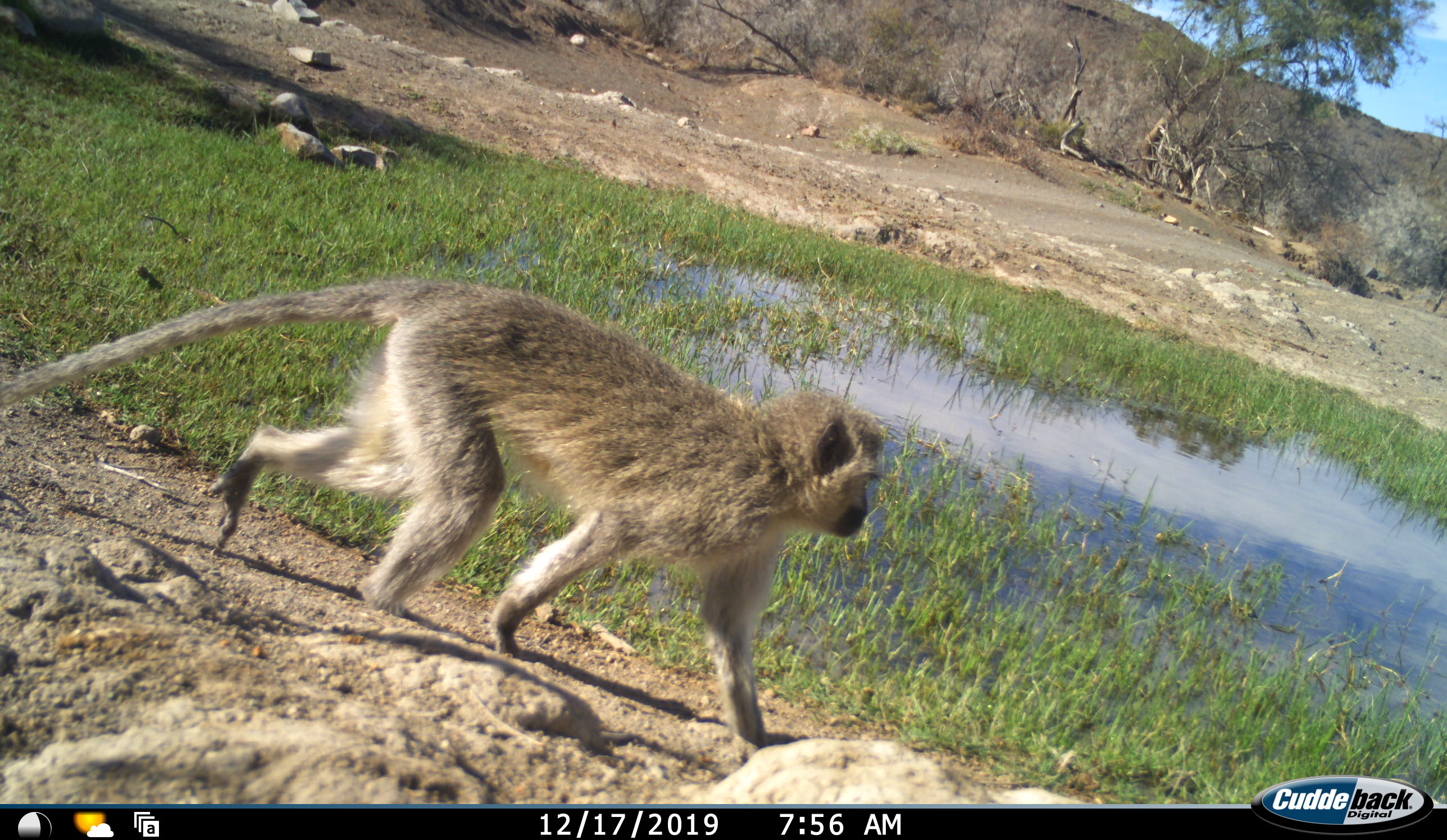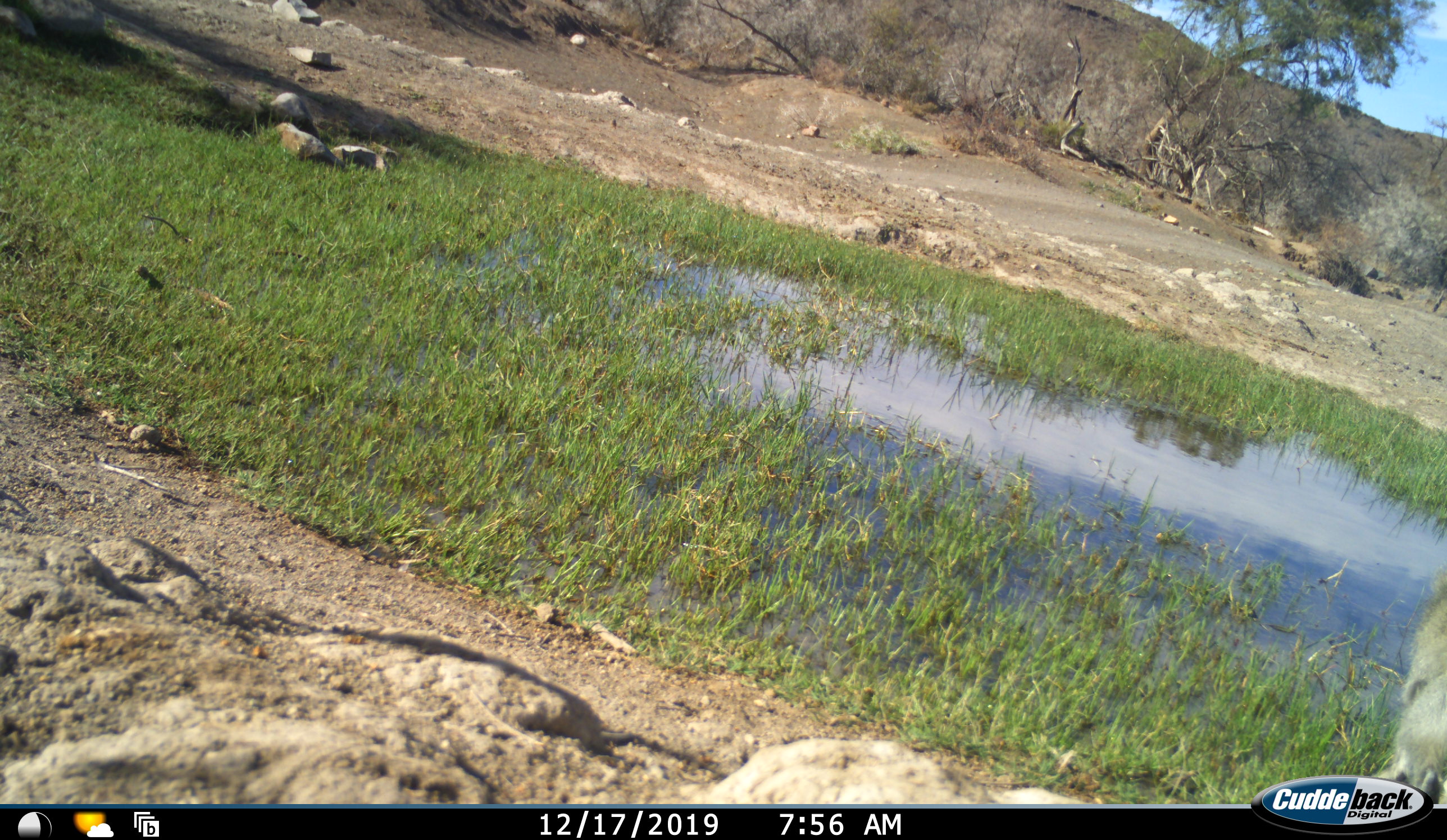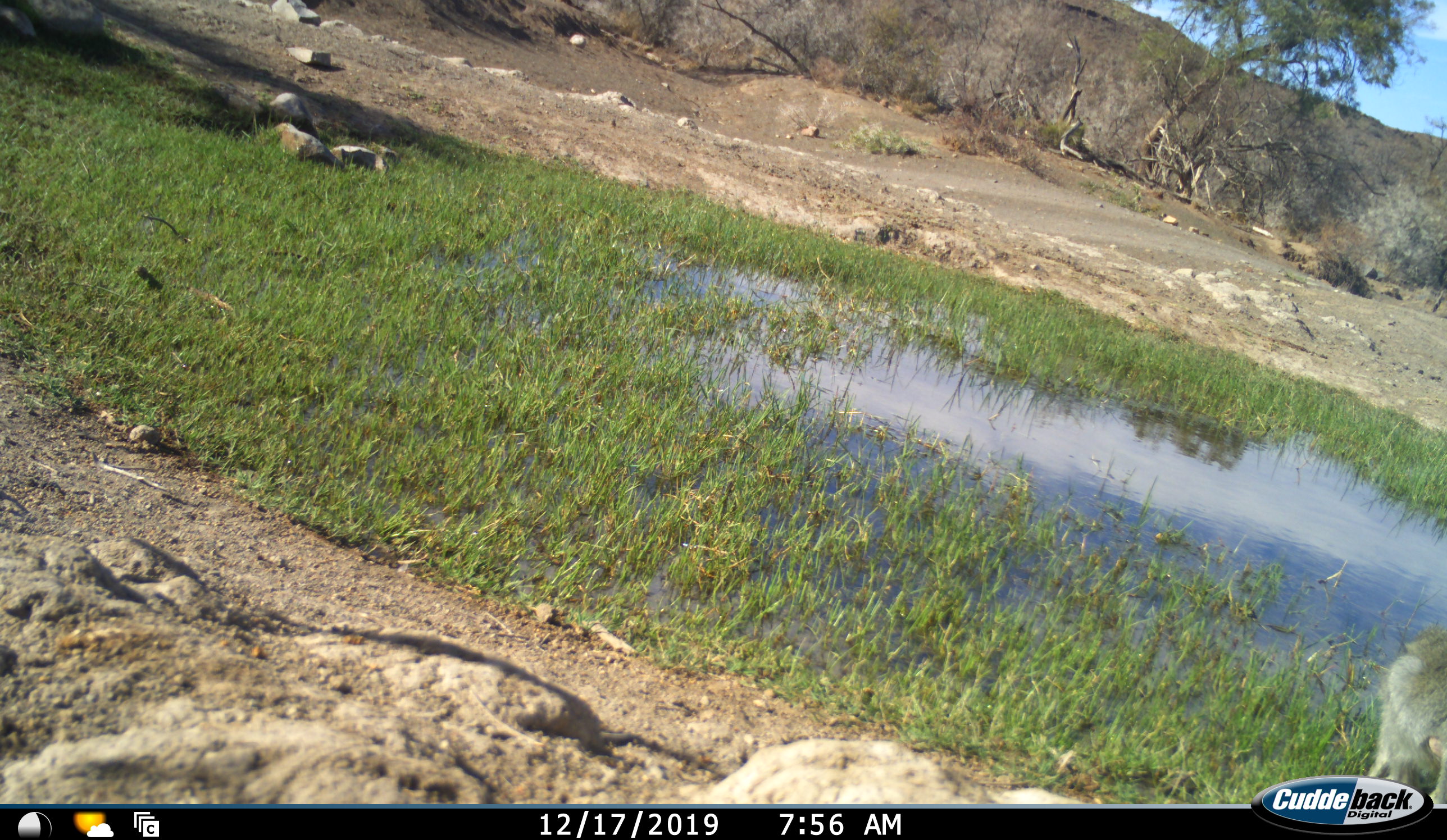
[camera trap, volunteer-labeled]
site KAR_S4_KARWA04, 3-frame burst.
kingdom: Animalia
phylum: Chordata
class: Mammalia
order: Primates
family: Cercopithecidae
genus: Chlorocebus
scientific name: Chlorocebus pygerythrus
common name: vervet monkey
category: monkeyvervet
Monkeyvervet (vervet monkey) (Chlorocebus pygerythrus), count 1. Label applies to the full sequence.